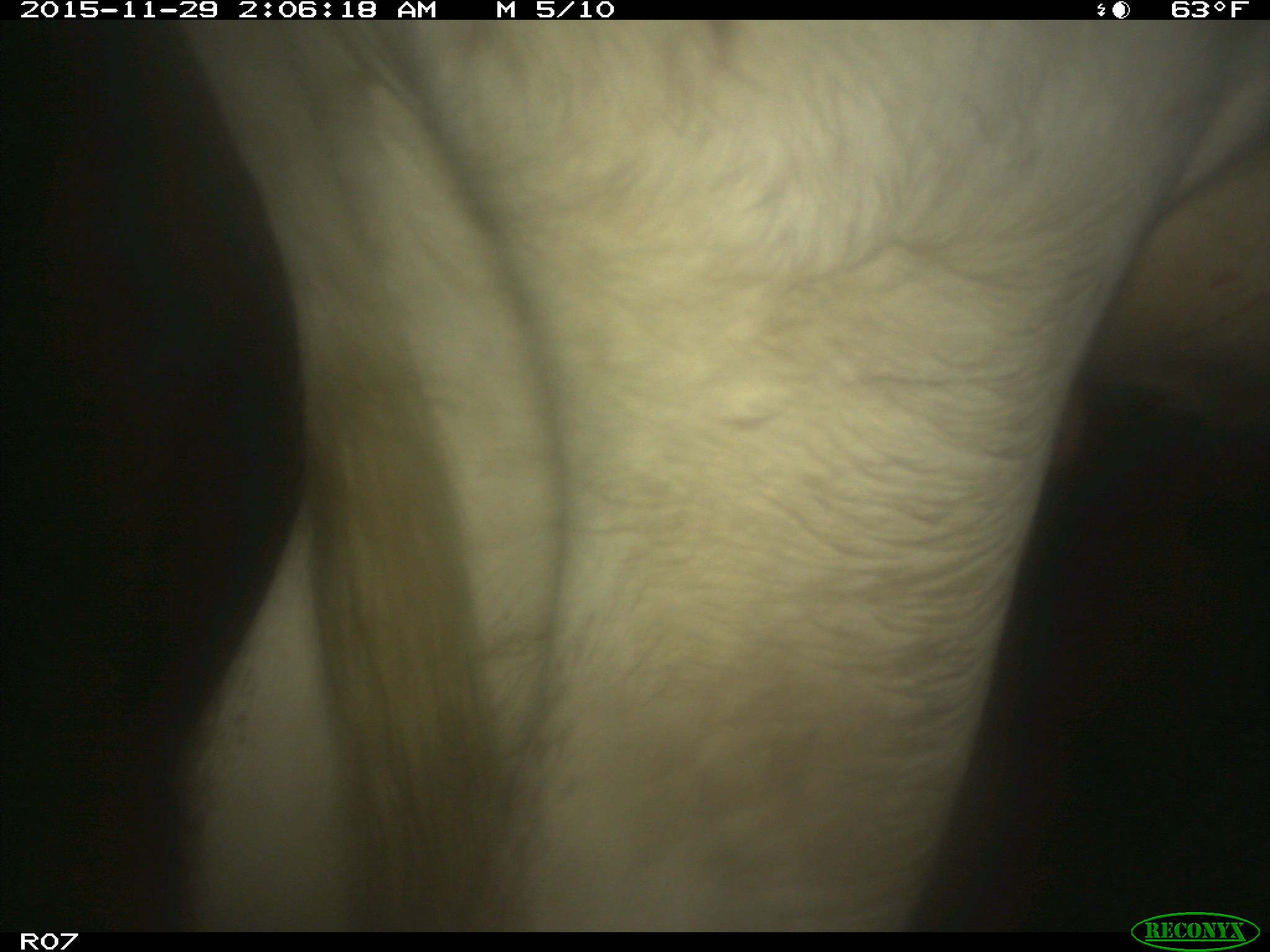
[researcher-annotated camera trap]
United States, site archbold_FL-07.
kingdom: Animalia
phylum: Chordata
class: Mammalia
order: Artiodactyla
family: Bovidae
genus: Bos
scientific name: Bos taurus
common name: domestic cow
Bos taurus (domestic cow).